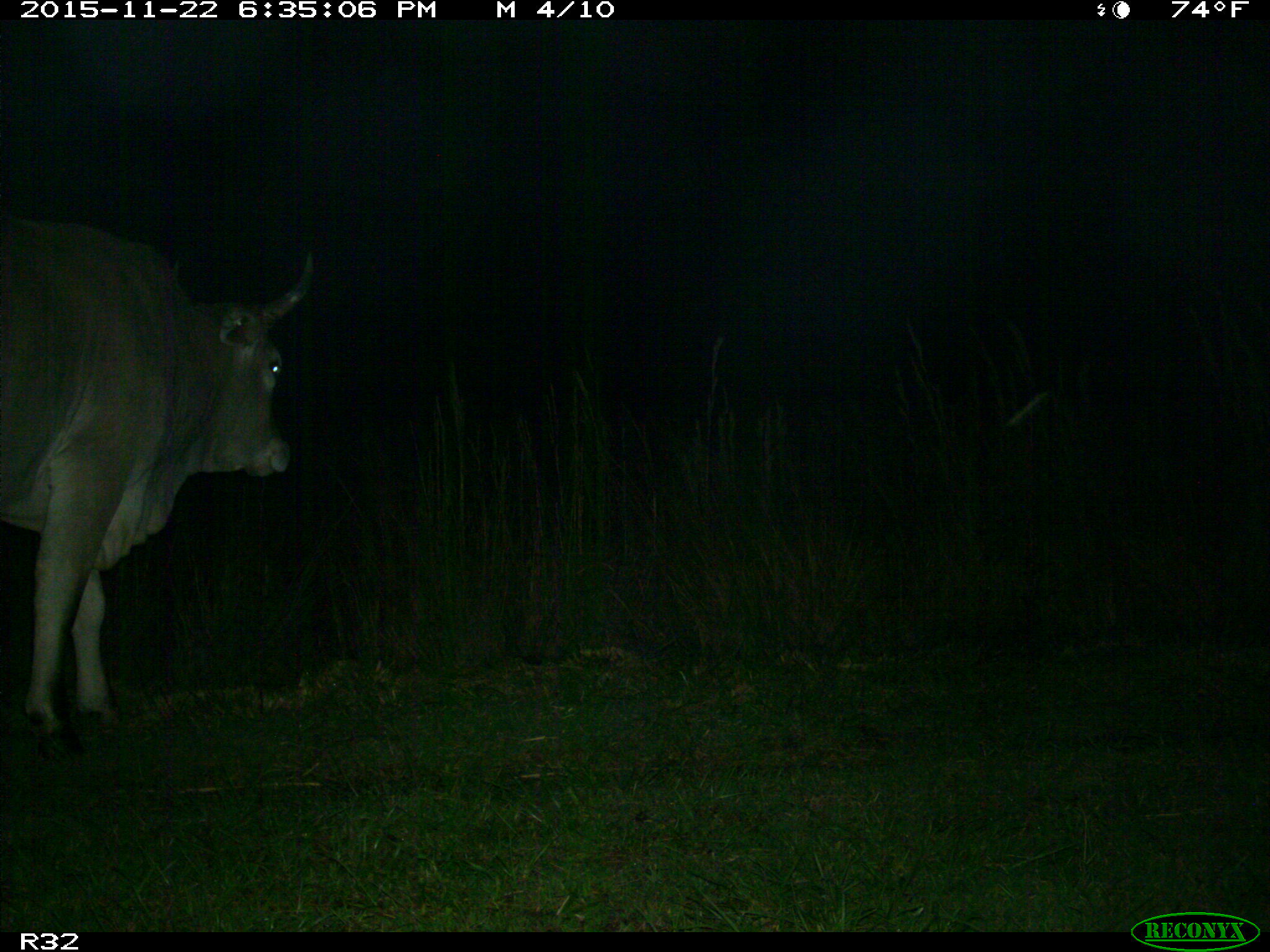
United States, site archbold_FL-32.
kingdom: Animalia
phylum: Chordata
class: Mammalia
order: Artiodactyla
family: Bovidae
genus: Bos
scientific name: Bos taurus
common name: domestic cow